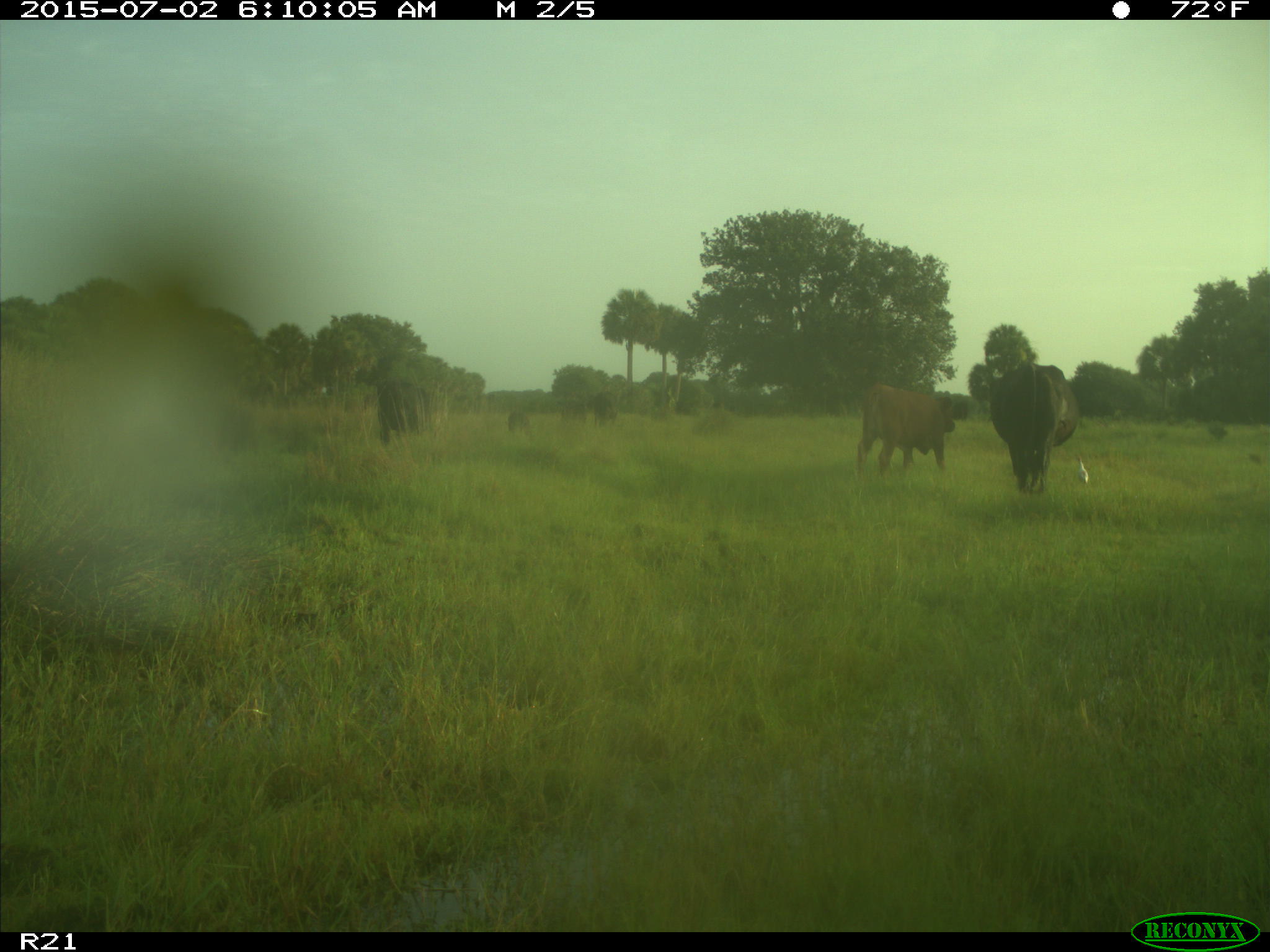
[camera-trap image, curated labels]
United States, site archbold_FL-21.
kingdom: Animalia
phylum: Chordata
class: Mammalia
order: Artiodactyla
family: Bovidae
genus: Bos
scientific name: Bos taurus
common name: domestic cow